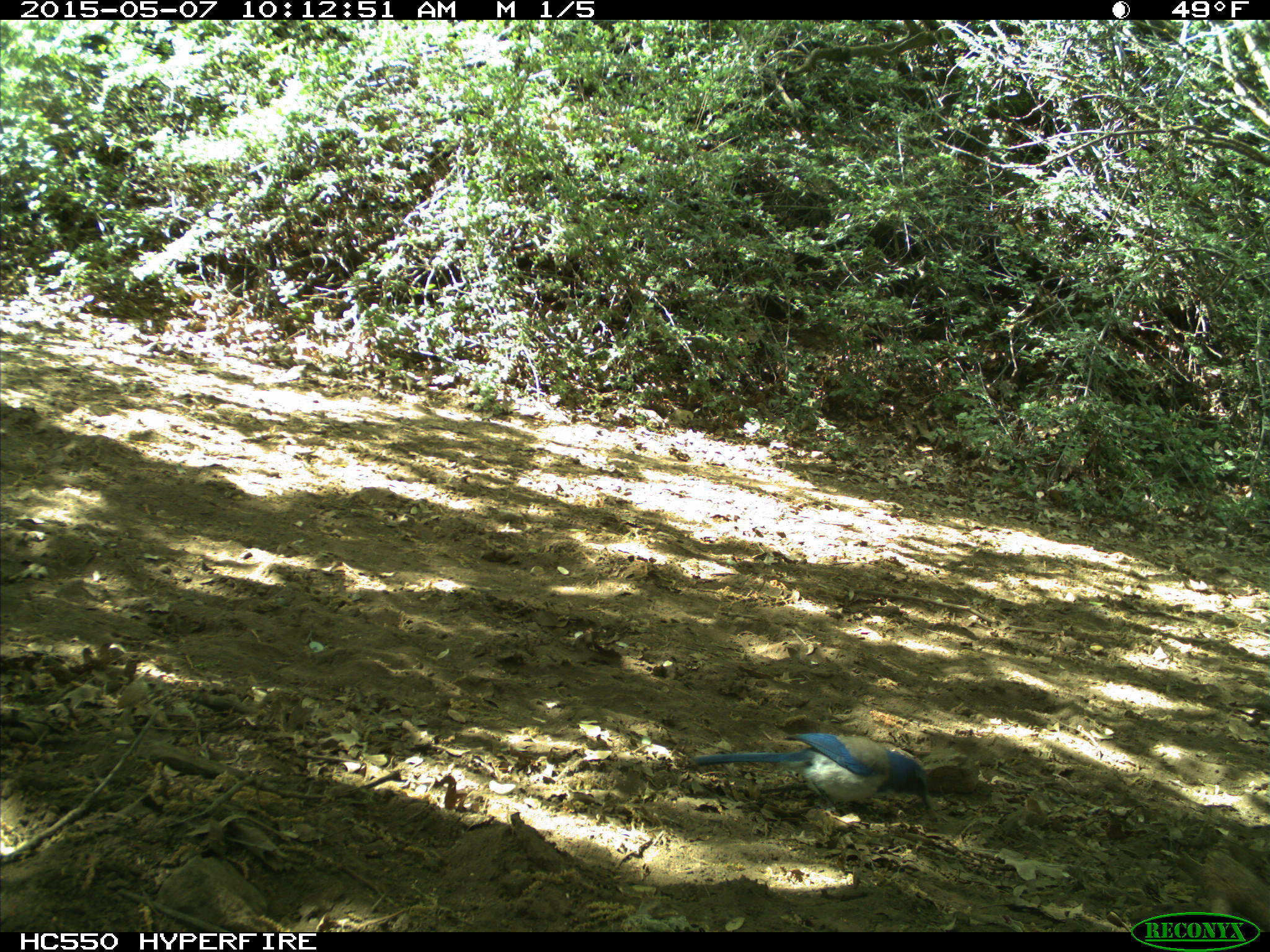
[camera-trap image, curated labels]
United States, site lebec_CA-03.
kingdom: Animalia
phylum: Chordata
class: Aves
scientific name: Aves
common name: birds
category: unidentified bird